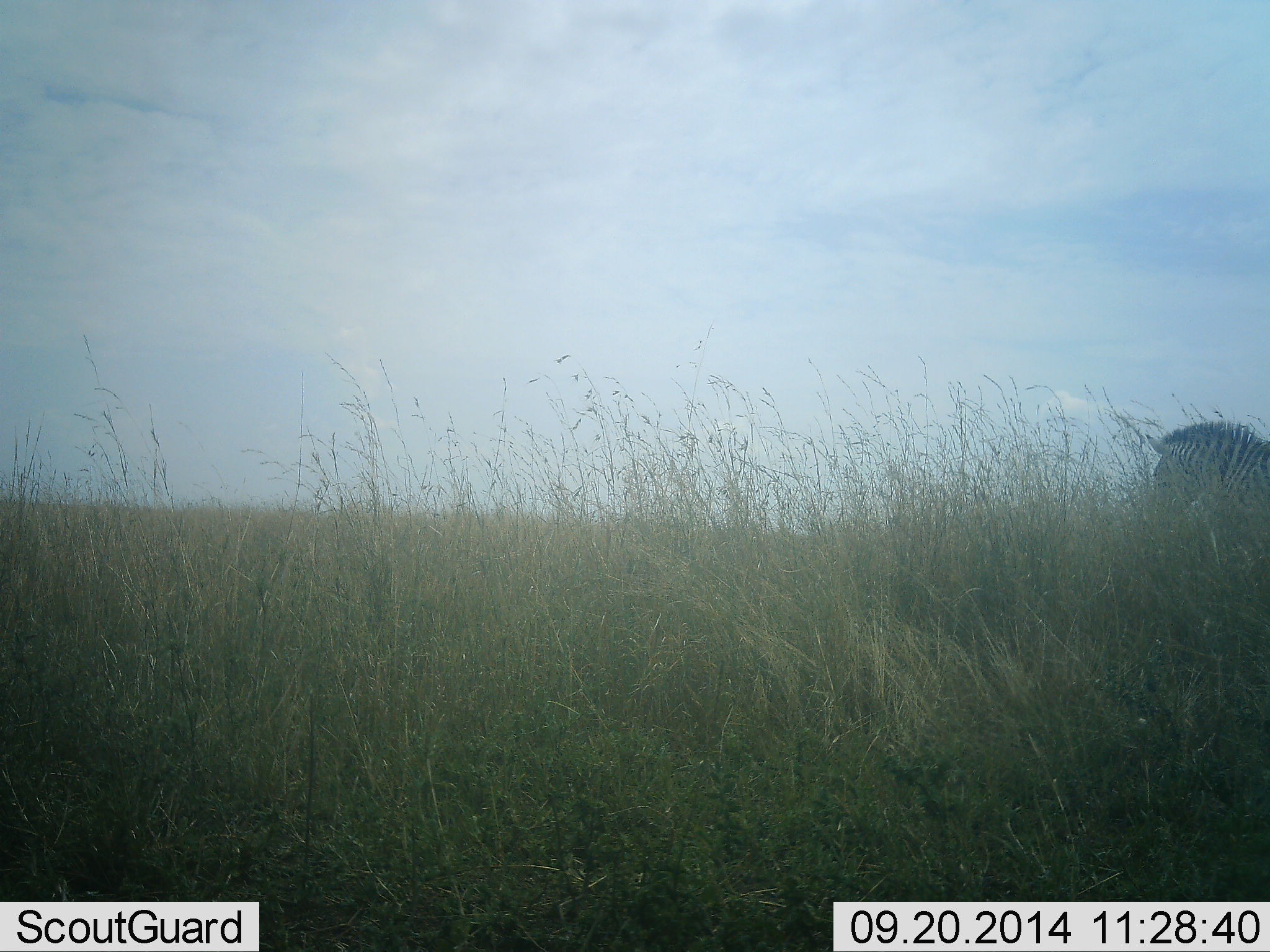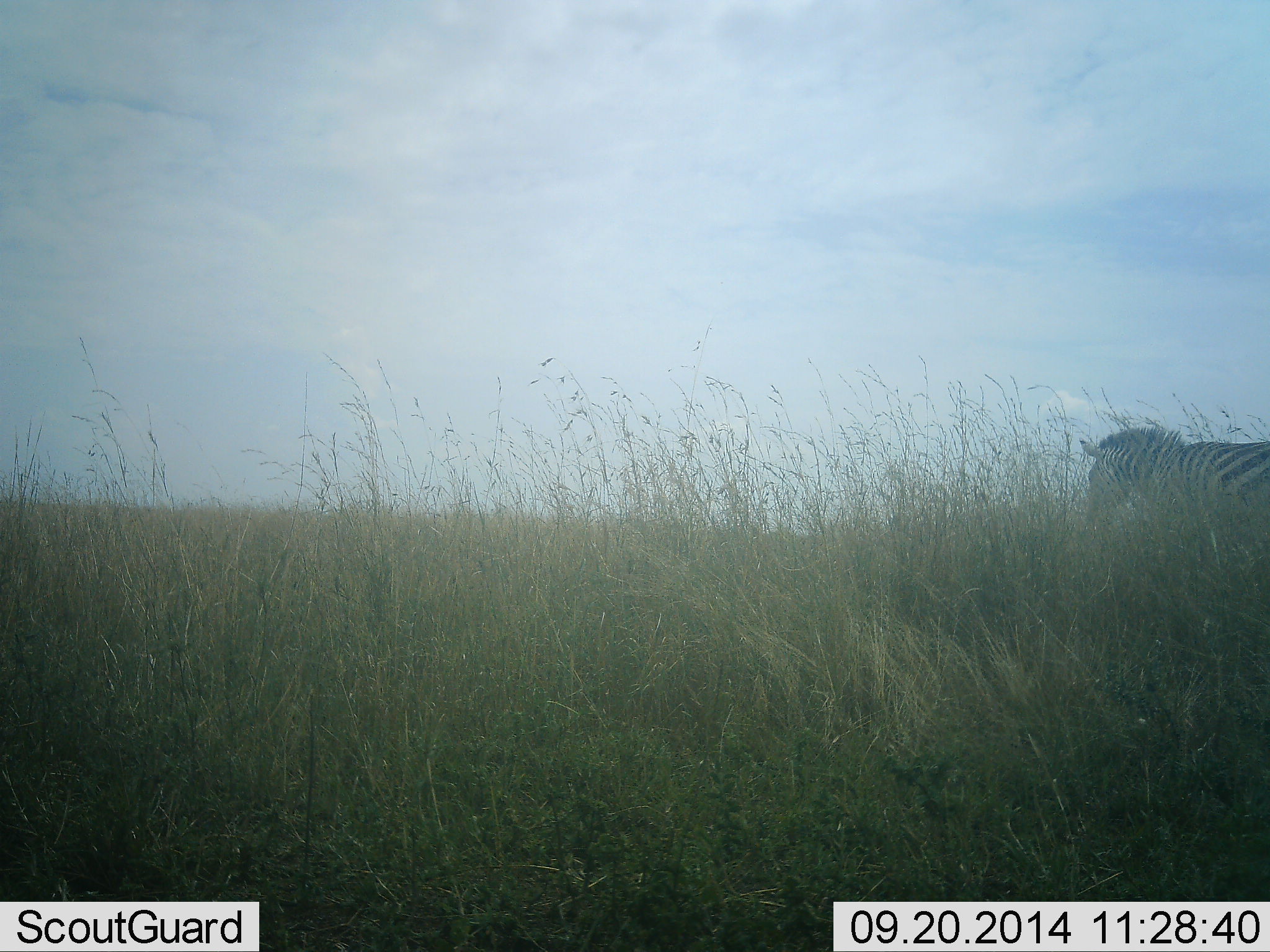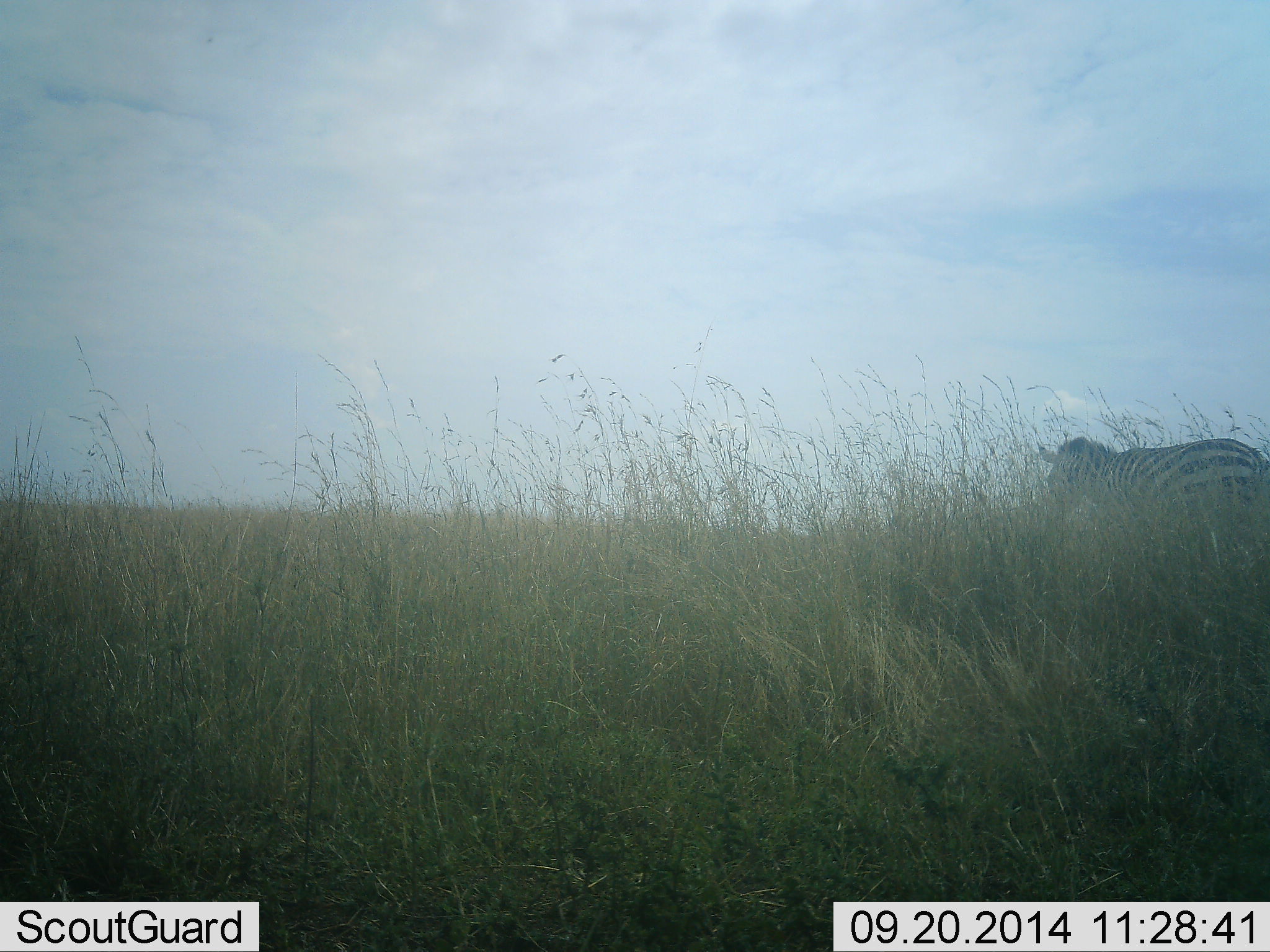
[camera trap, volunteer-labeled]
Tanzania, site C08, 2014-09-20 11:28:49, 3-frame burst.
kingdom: Animalia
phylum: Chordata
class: Mammalia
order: Perissodactyla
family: Equidae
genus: Equus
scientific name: Equus quagga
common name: plains zebra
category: zebra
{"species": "zebra (plains zebra) (Equus quagga)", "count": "1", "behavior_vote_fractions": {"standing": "30%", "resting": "0%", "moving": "70%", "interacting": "0%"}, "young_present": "0%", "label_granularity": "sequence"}